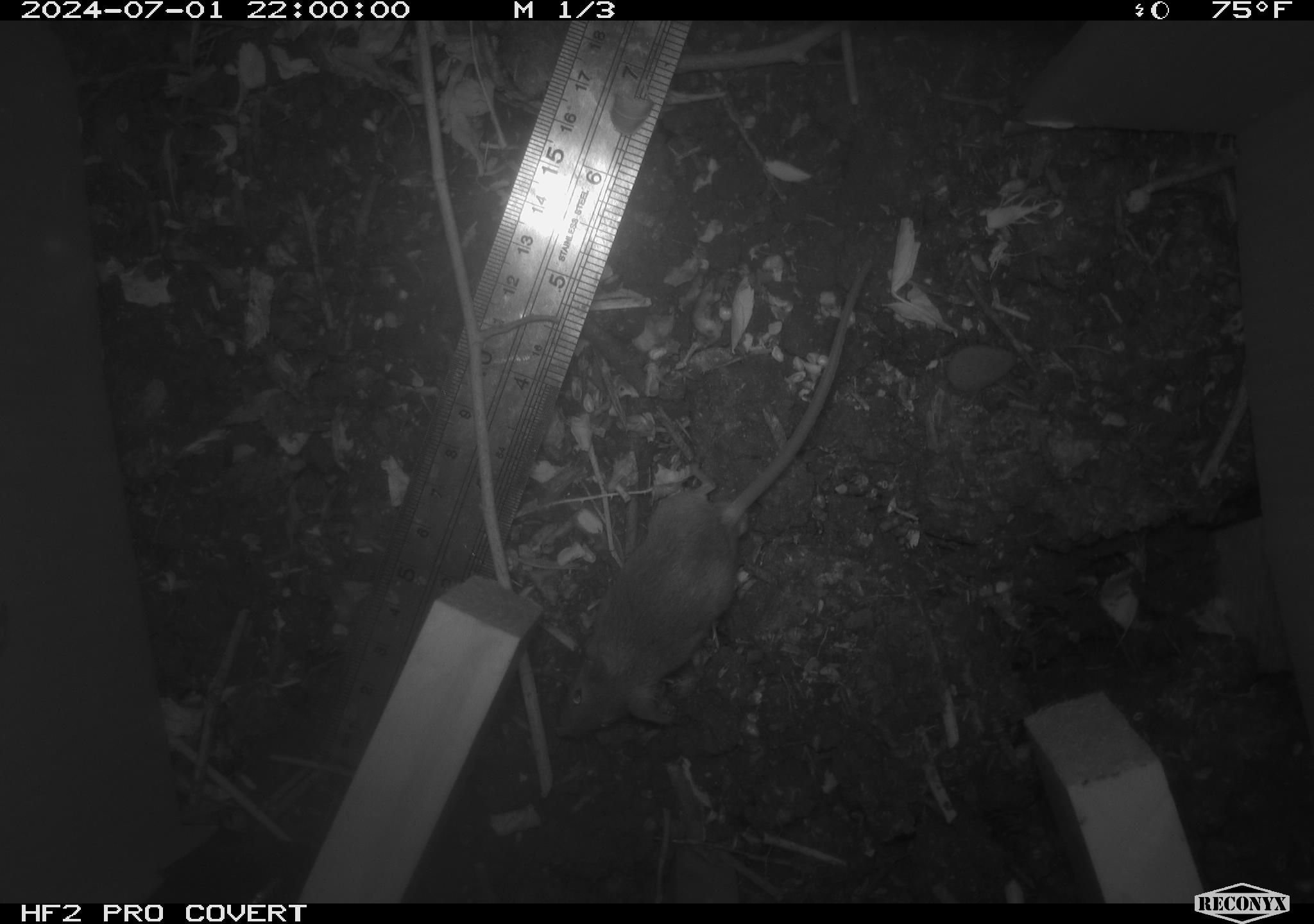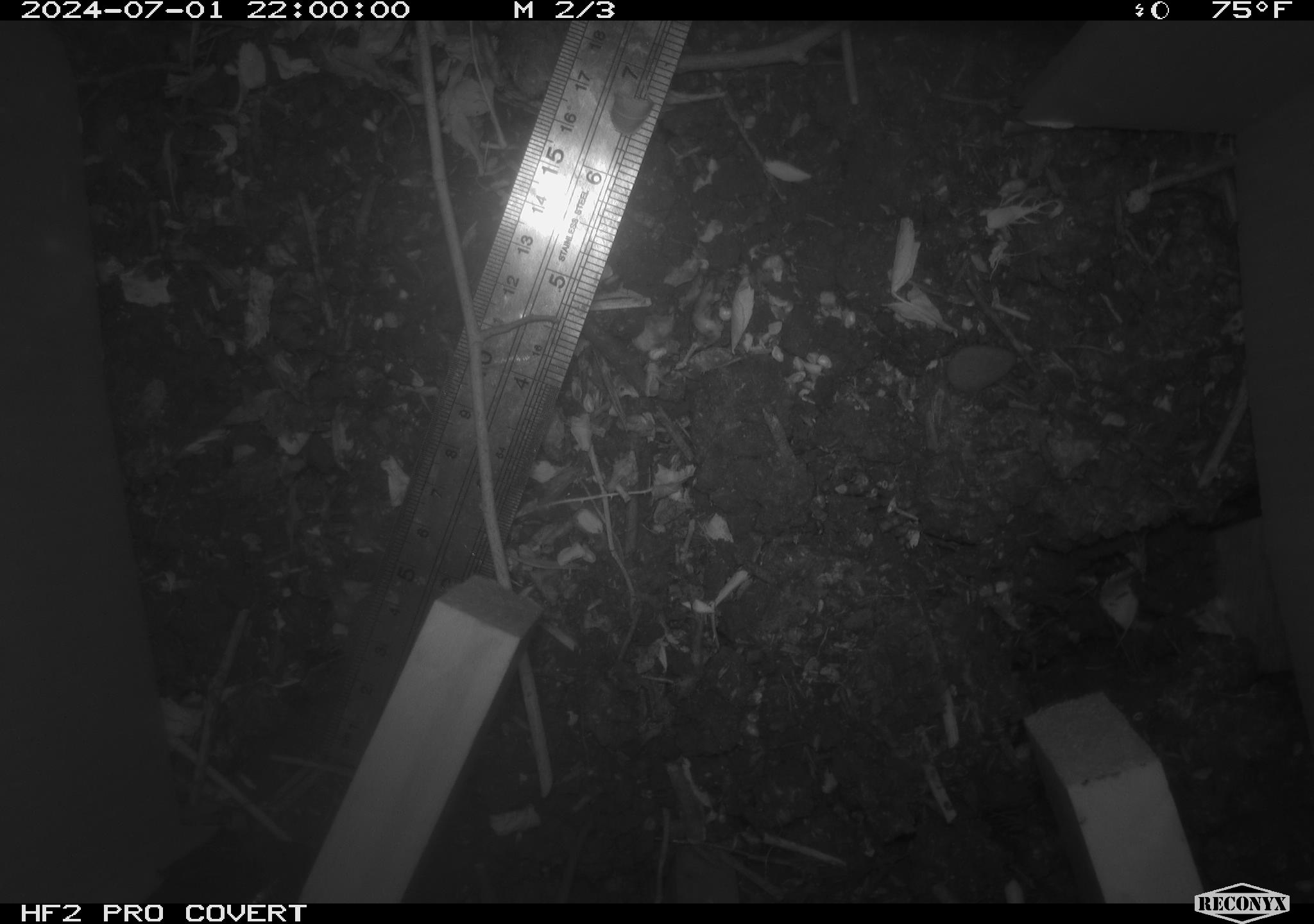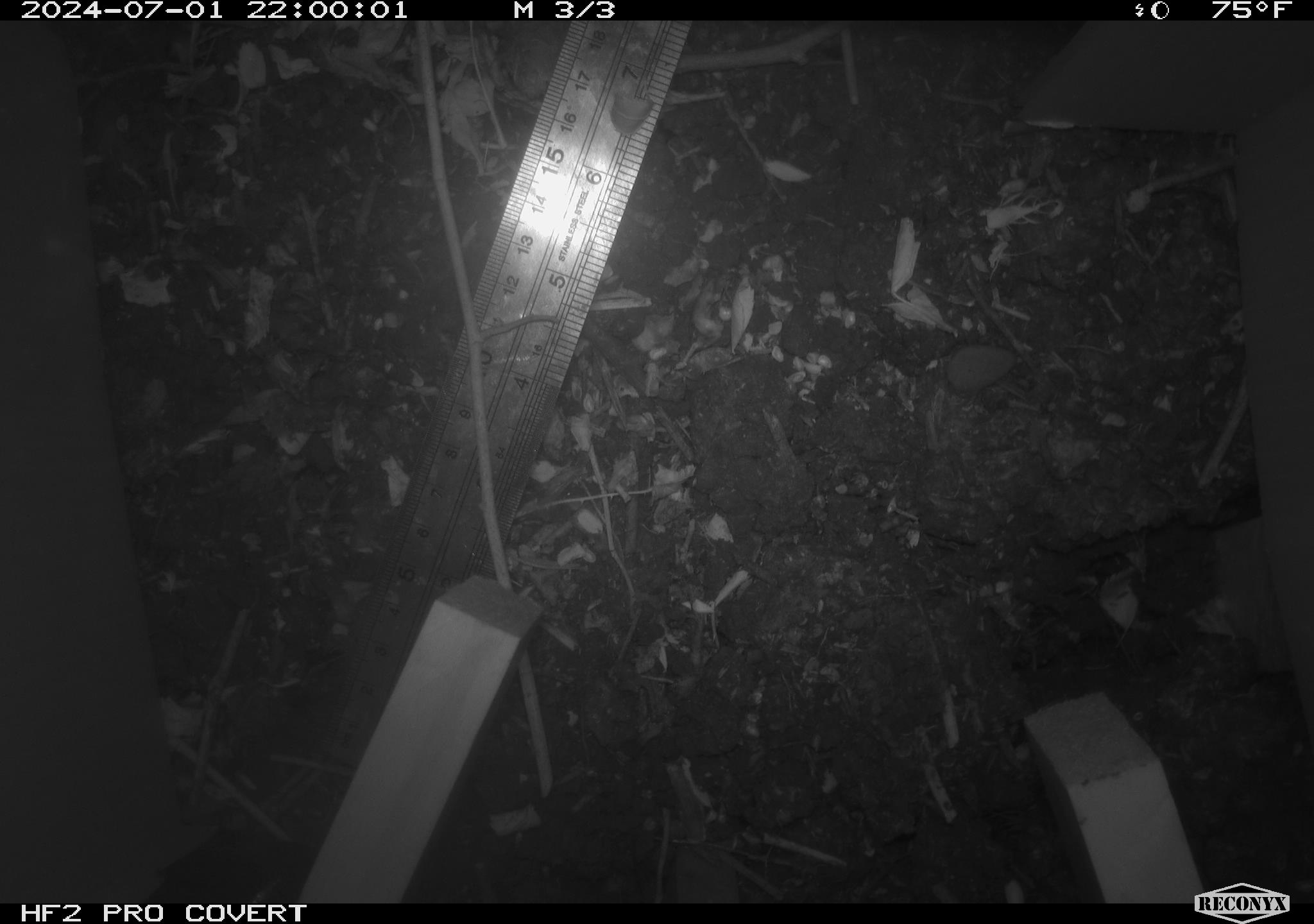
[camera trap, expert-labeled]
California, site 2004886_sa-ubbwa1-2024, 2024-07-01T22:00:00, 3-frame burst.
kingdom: Animalia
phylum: Chordata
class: Mammalia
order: Rodentia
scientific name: Rodentia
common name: mouse species